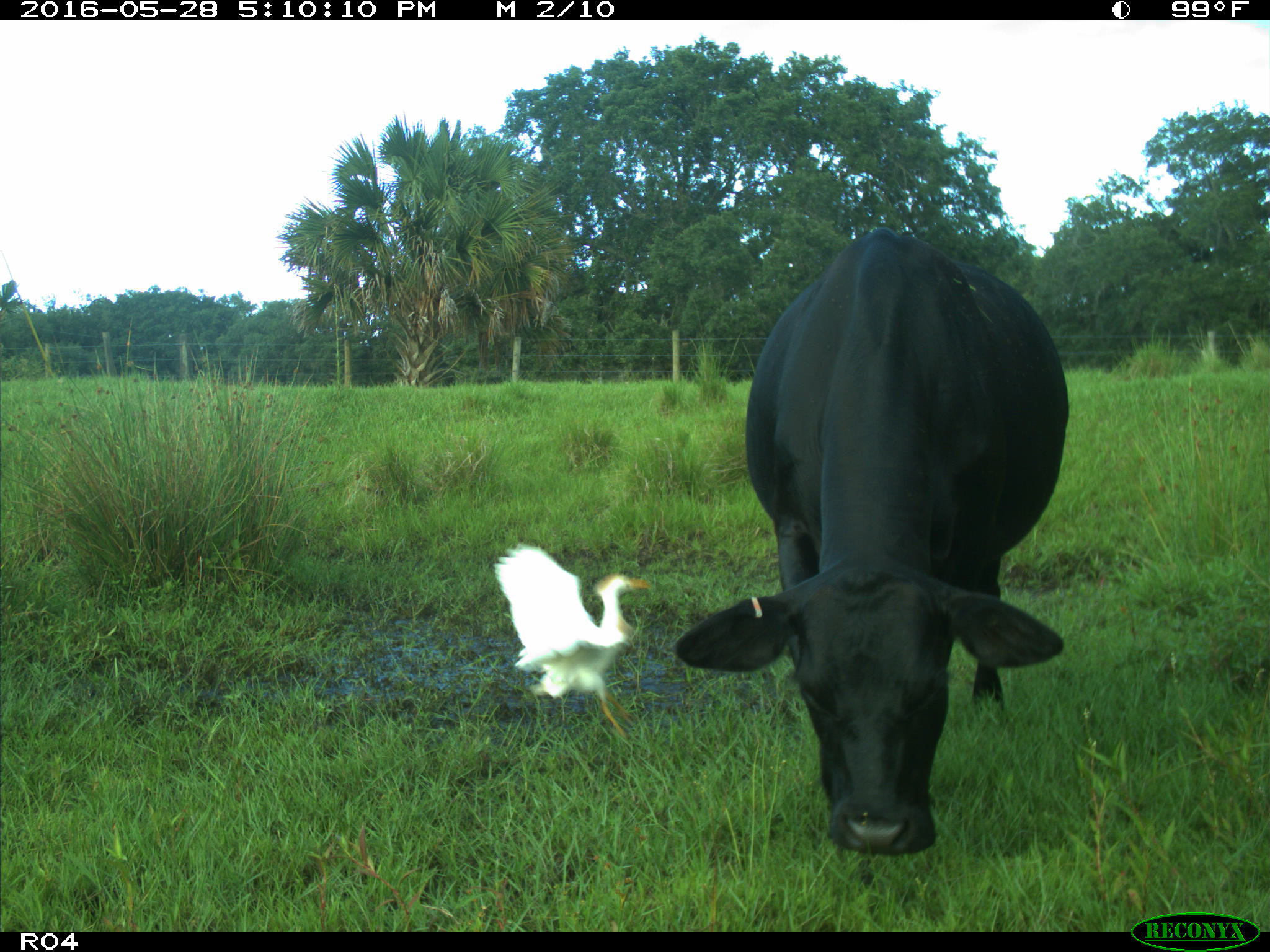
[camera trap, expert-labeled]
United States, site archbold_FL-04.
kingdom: Animalia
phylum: Chordata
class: Mammalia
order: Artiodactyla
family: Bovidae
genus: Bos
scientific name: Bos taurus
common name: domestic cow